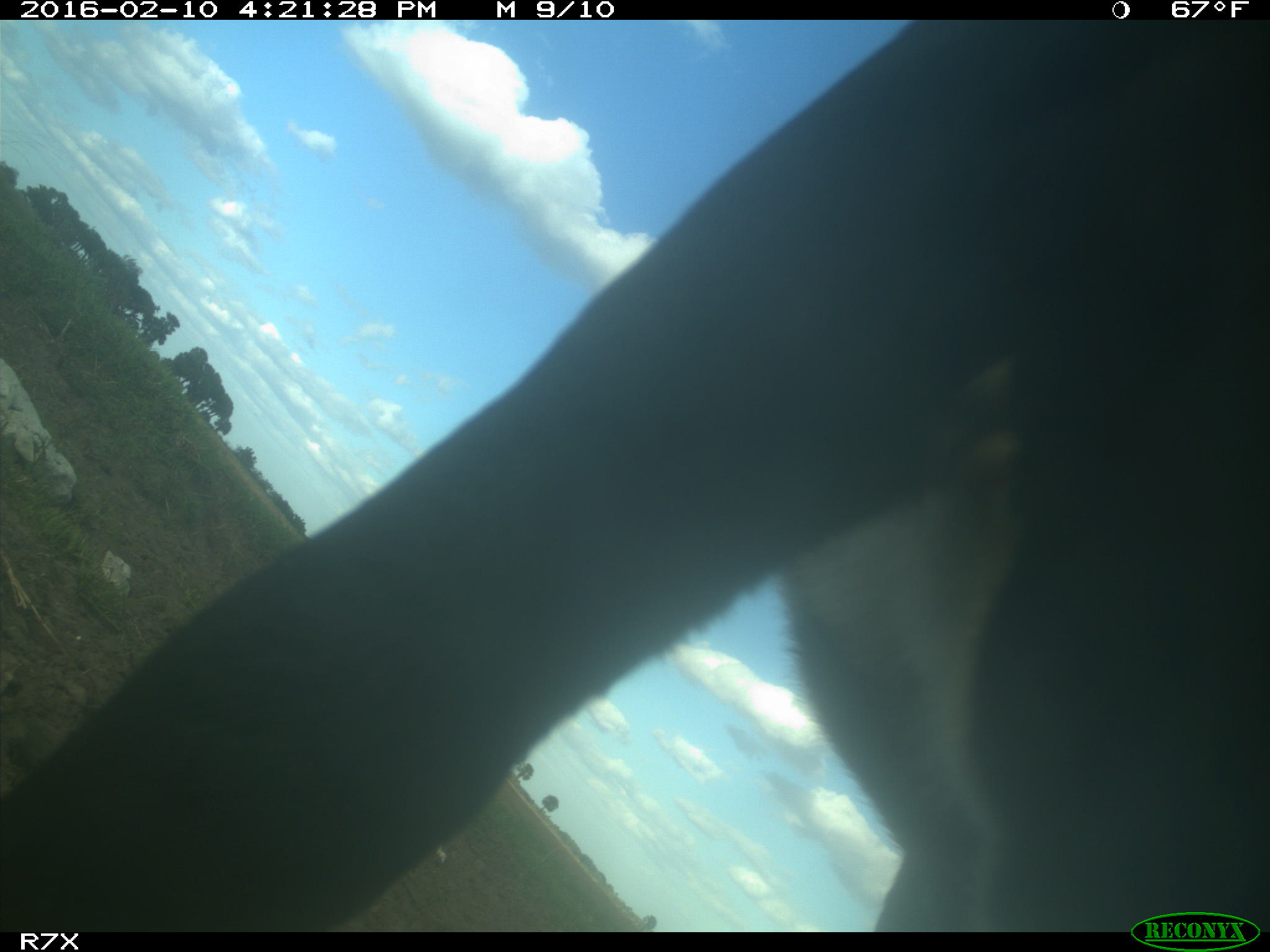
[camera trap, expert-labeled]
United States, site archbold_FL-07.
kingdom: Animalia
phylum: Chordata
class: Mammalia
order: Artiodactyla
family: Bovidae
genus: Bos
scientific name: Bos taurus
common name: domestic cow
Bos taurus (domestic cow).